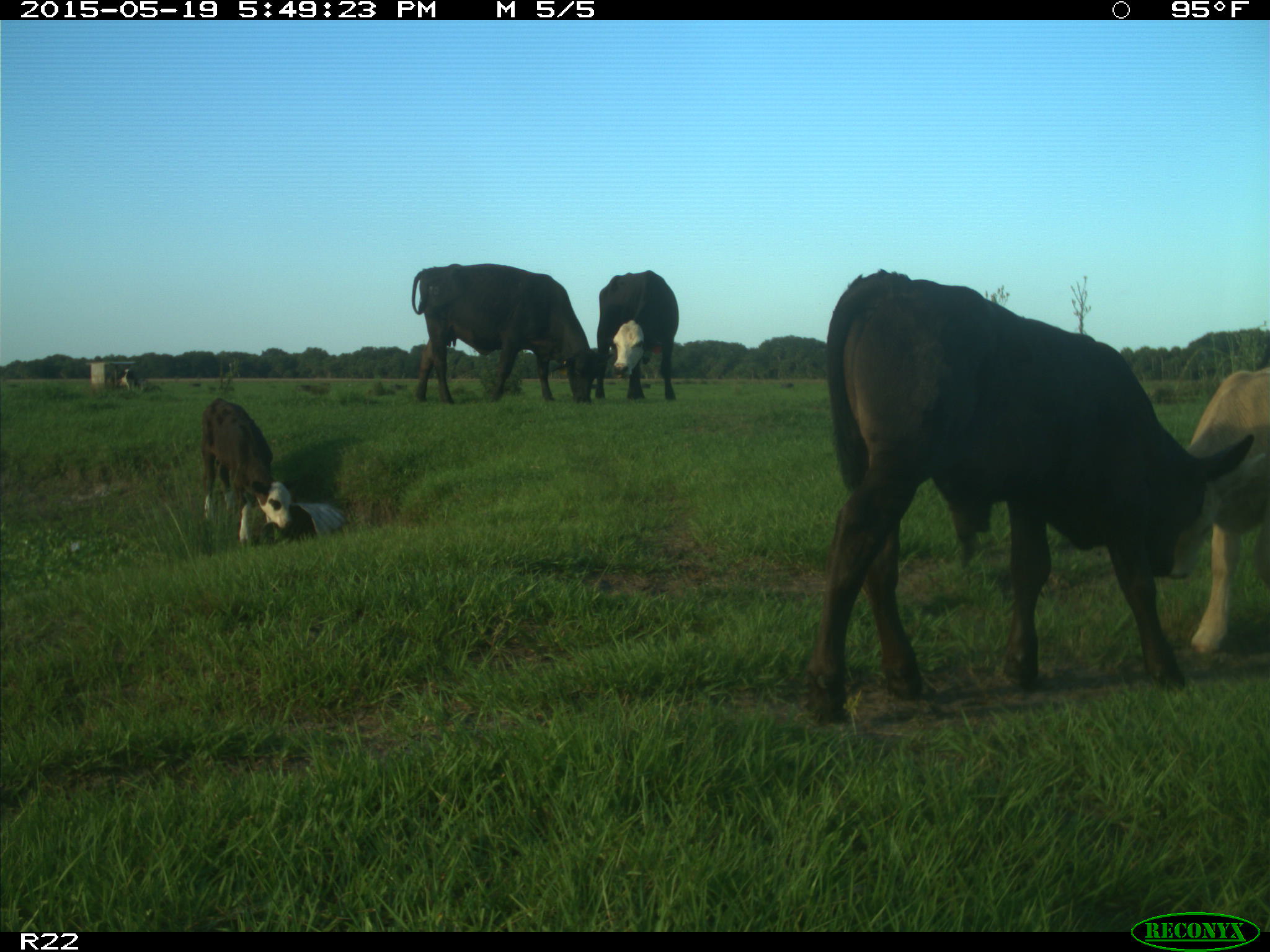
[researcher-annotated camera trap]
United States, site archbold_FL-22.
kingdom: Animalia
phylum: Chordata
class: Mammalia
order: Artiodactyla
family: Bovidae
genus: Bos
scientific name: Bos taurus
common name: domestic cow